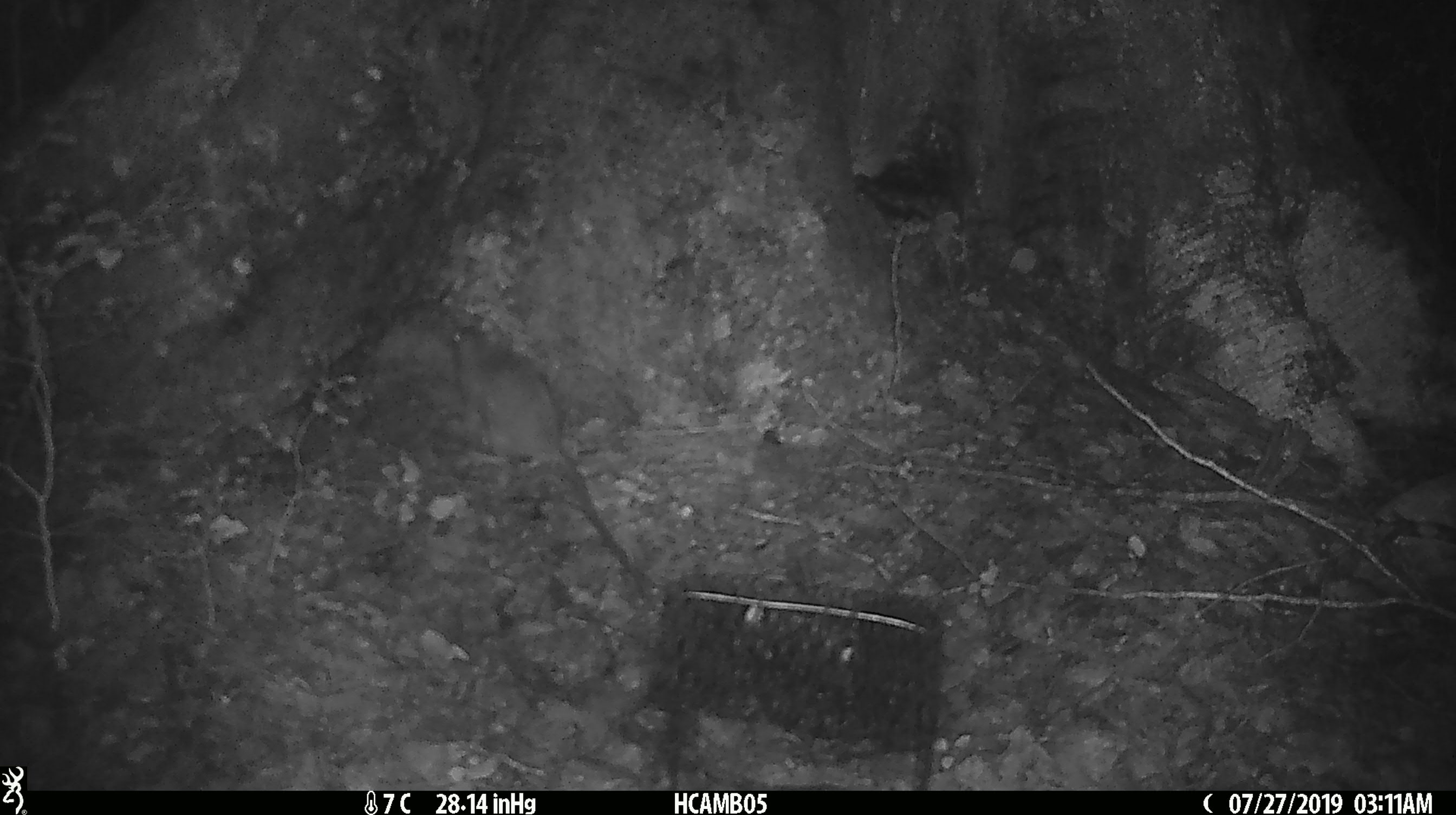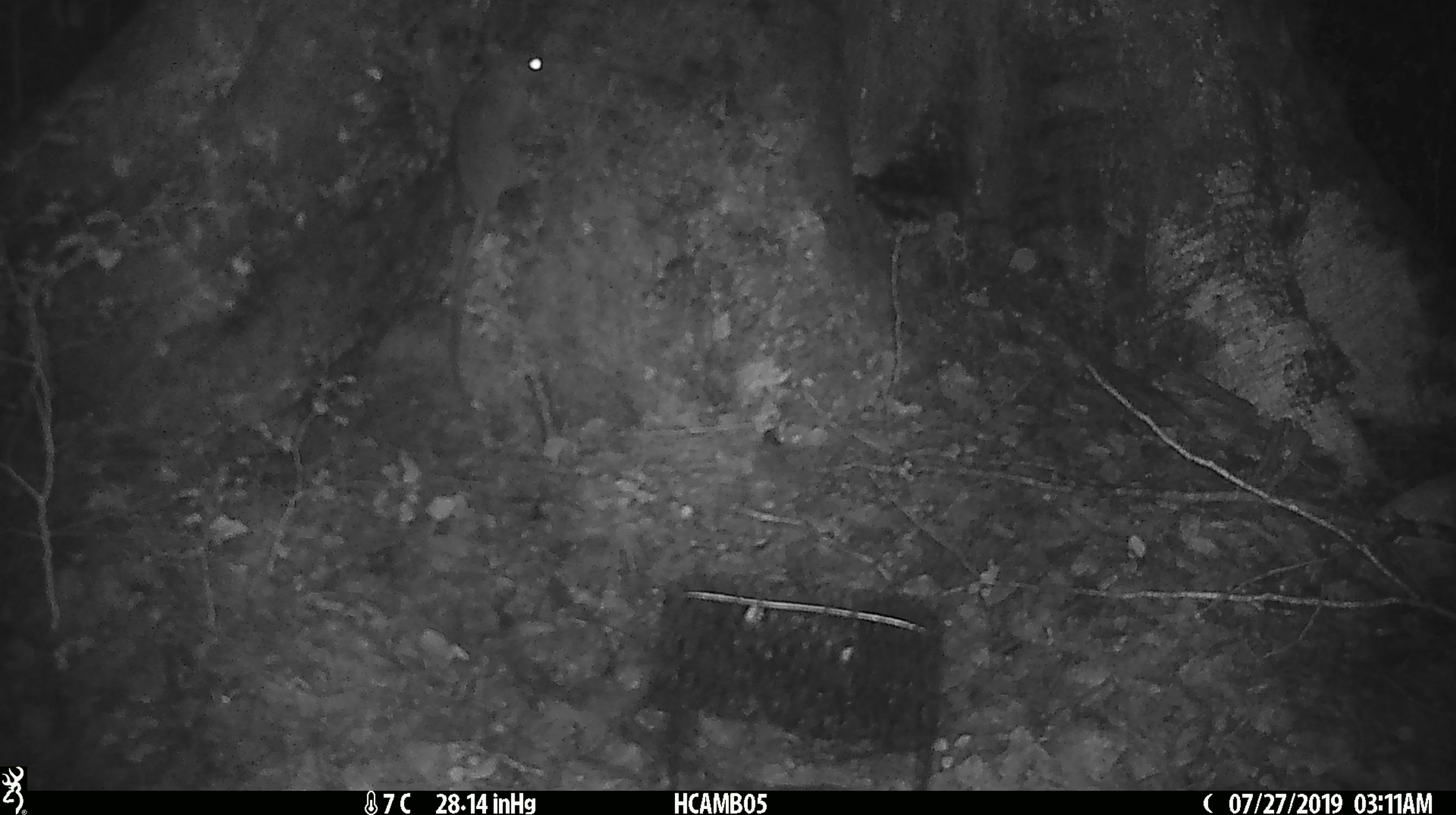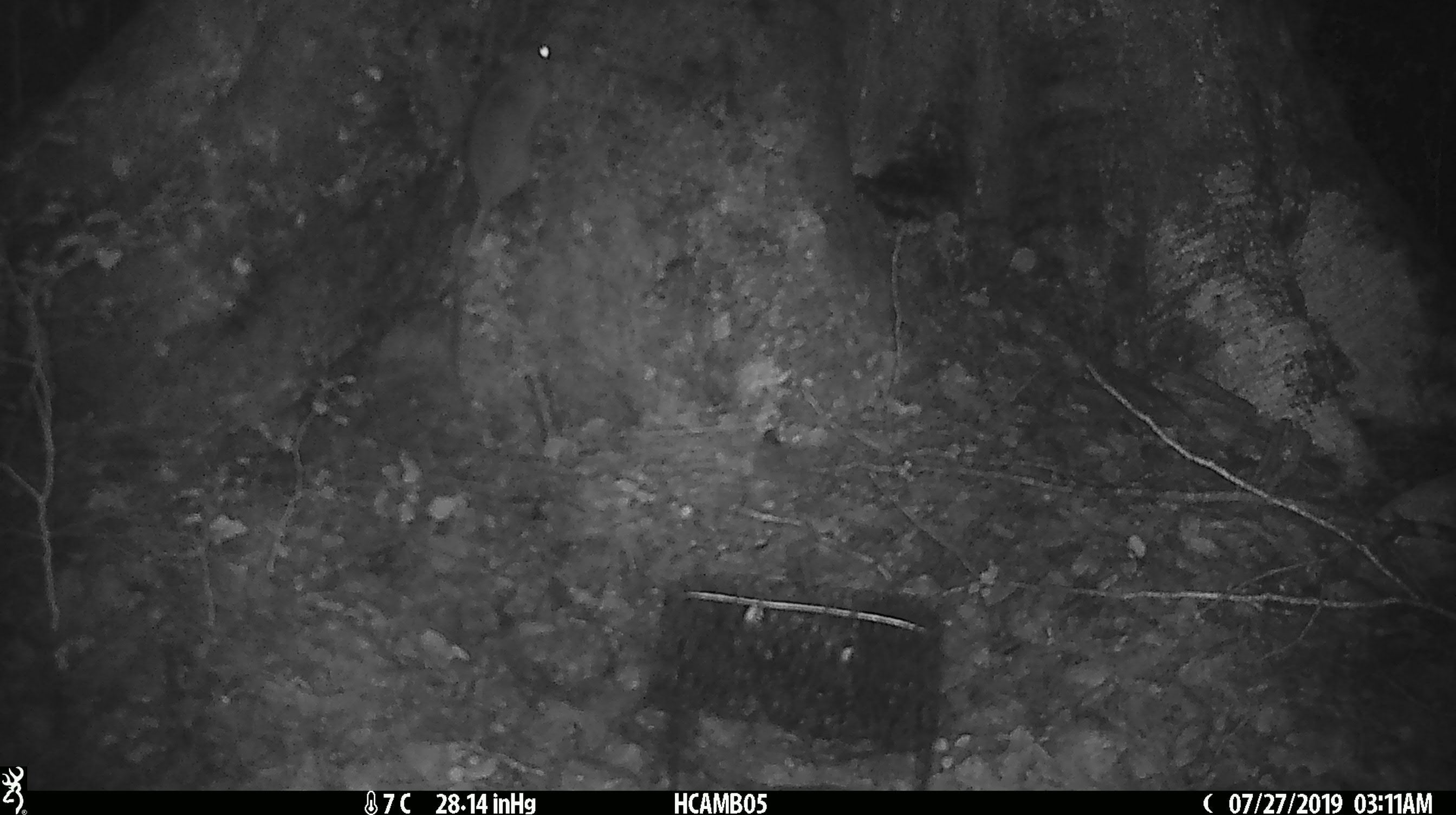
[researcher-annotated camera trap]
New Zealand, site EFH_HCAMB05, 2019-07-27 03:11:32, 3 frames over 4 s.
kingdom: Animalia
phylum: Chordata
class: Mammalia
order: Rodentia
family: Muridae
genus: Rattus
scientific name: Rattus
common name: rat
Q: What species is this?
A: Rat (Rattus).